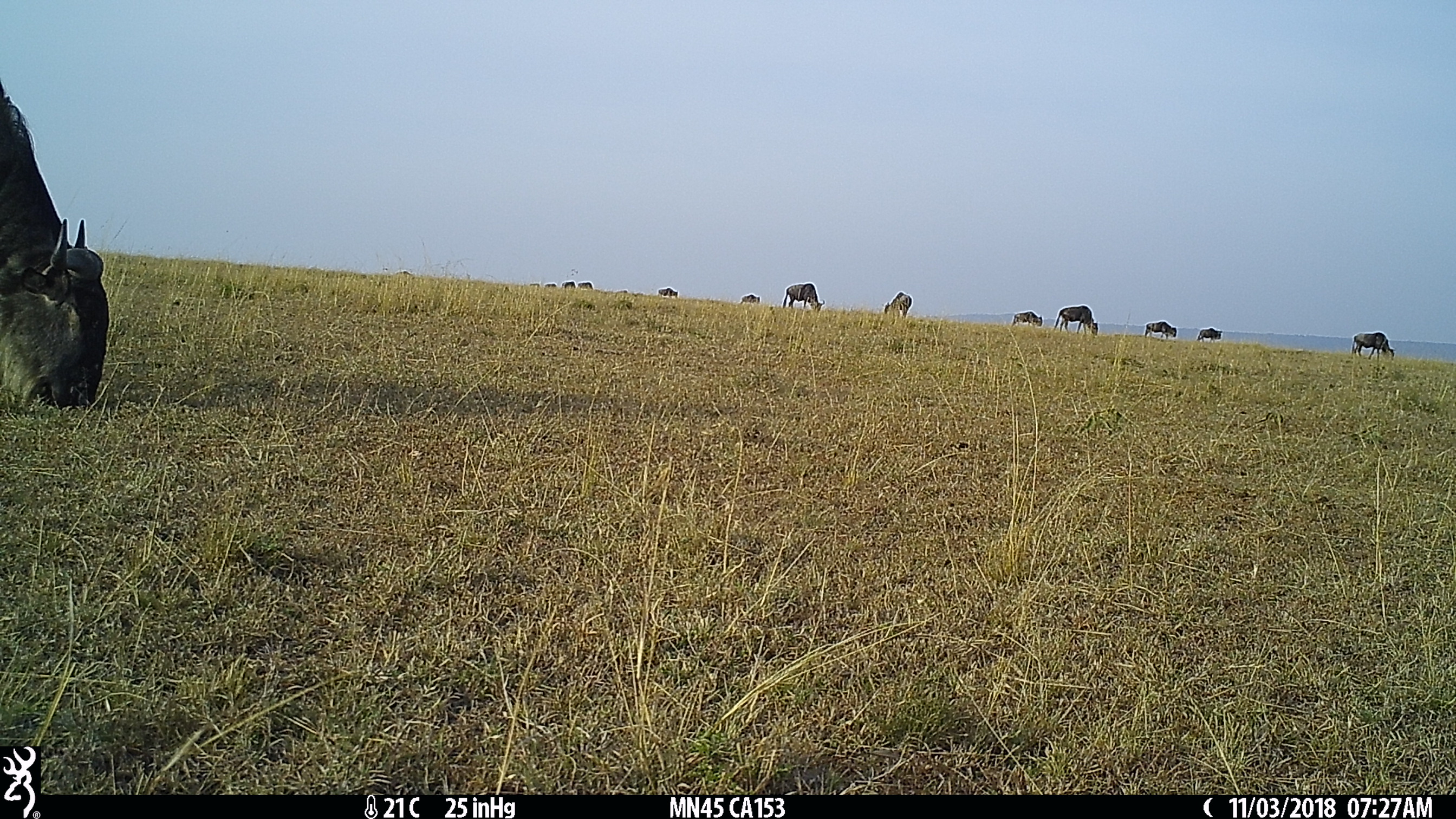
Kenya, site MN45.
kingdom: Animalia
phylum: Chordata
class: Mammalia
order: Artiodactyla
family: Bovidae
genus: Connochaetes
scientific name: Connochaetes taurinus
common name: blue wildebeest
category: wildebeest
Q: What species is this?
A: Wildebeest (blue wildebeest) (Connochaetes taurinus).